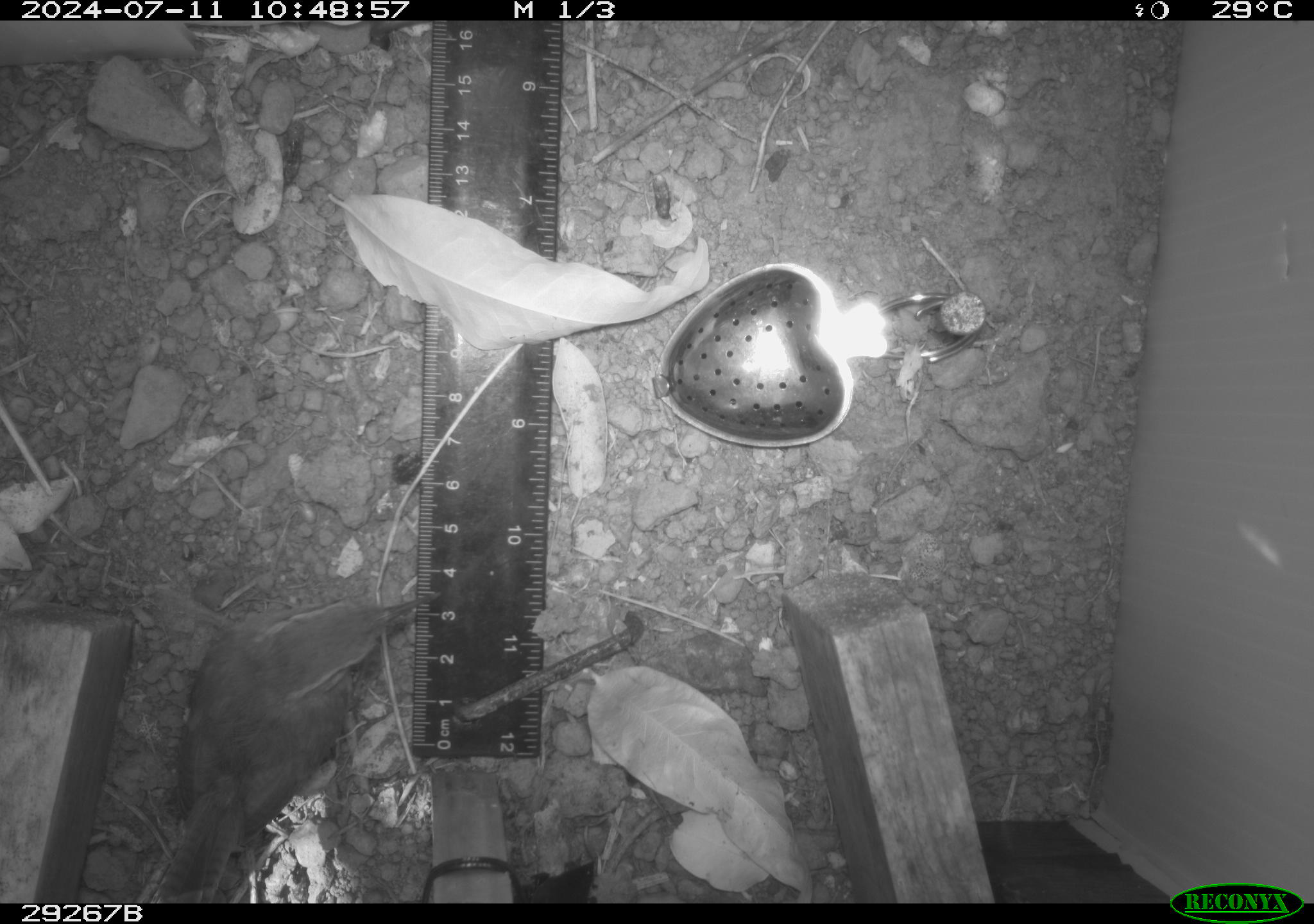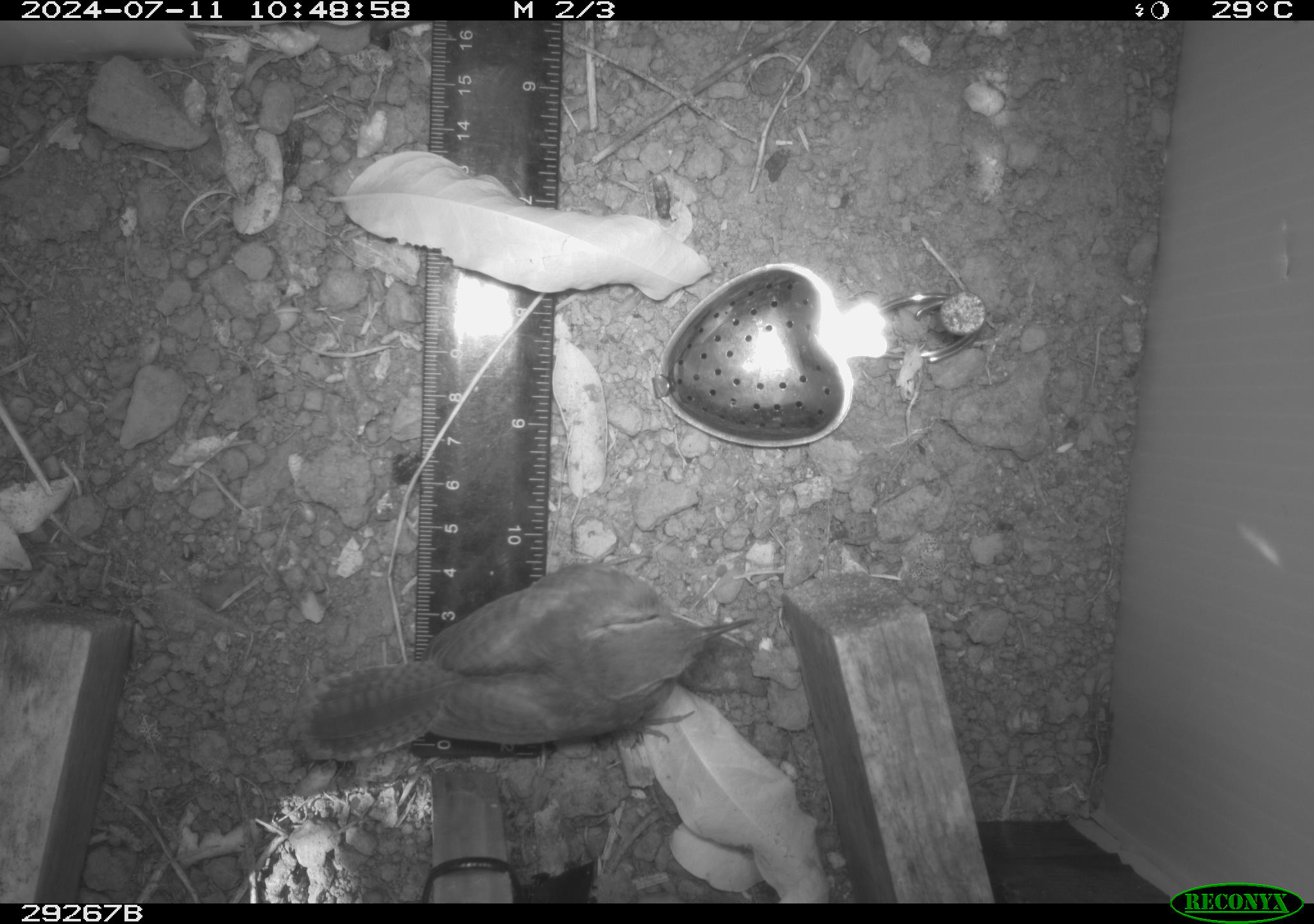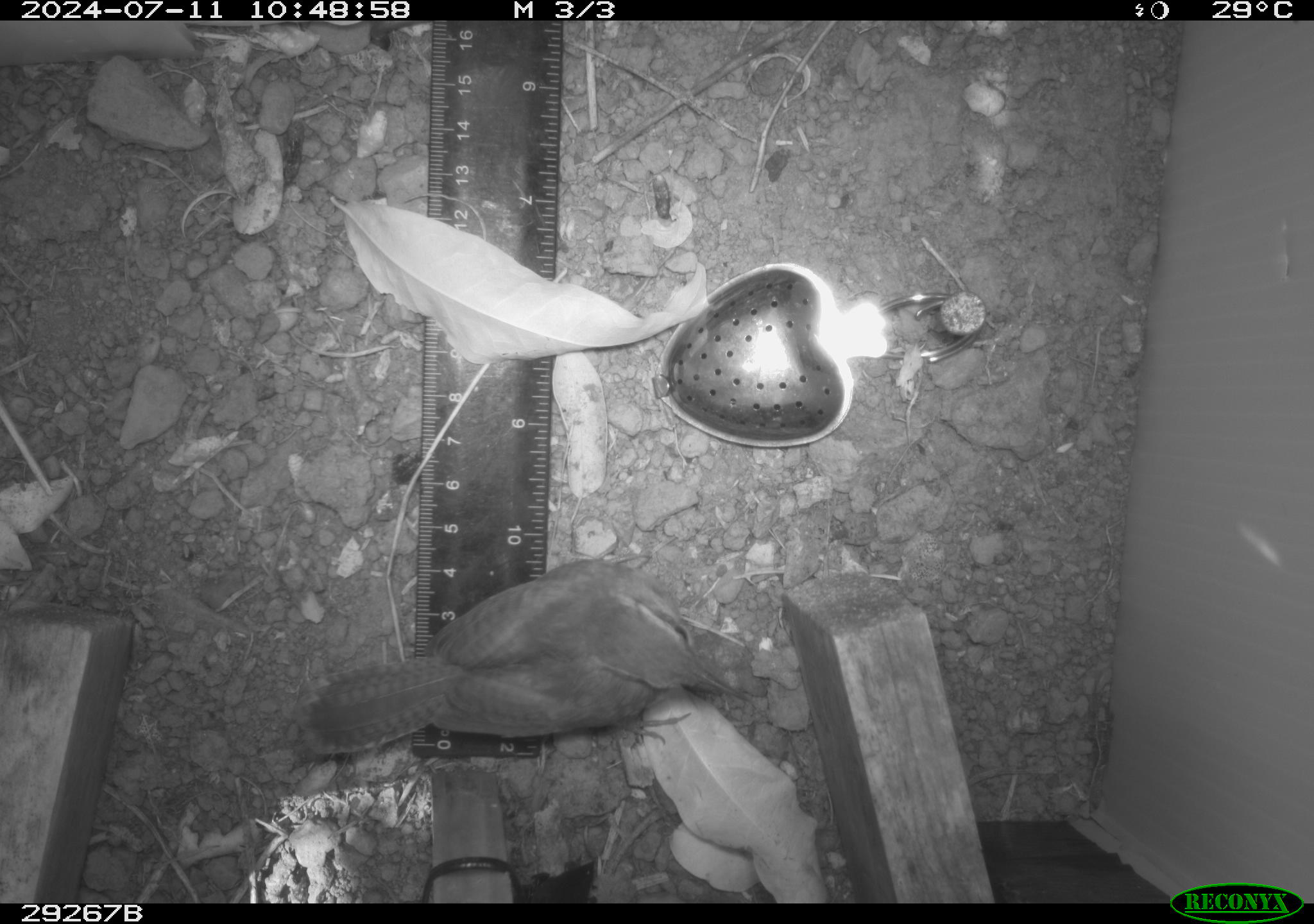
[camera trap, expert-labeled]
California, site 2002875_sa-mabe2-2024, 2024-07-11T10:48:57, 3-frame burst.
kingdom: Animalia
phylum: Chordata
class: Aves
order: Passeriformes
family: Troglodytidae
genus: Thryomanes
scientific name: Thryomanes bewickii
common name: bewick's wren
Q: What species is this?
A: Bewick's wren (Thryomanes bewickii).